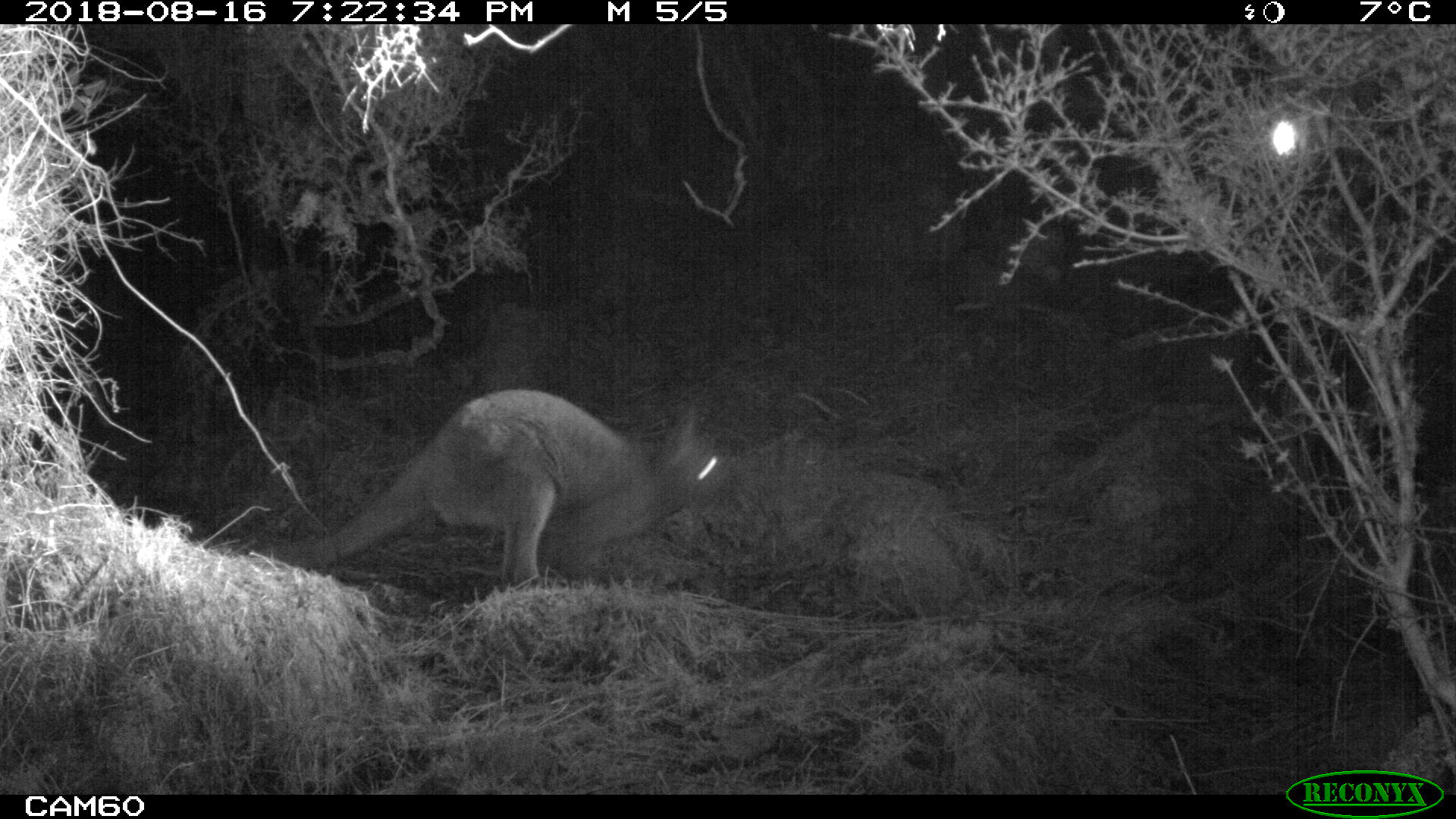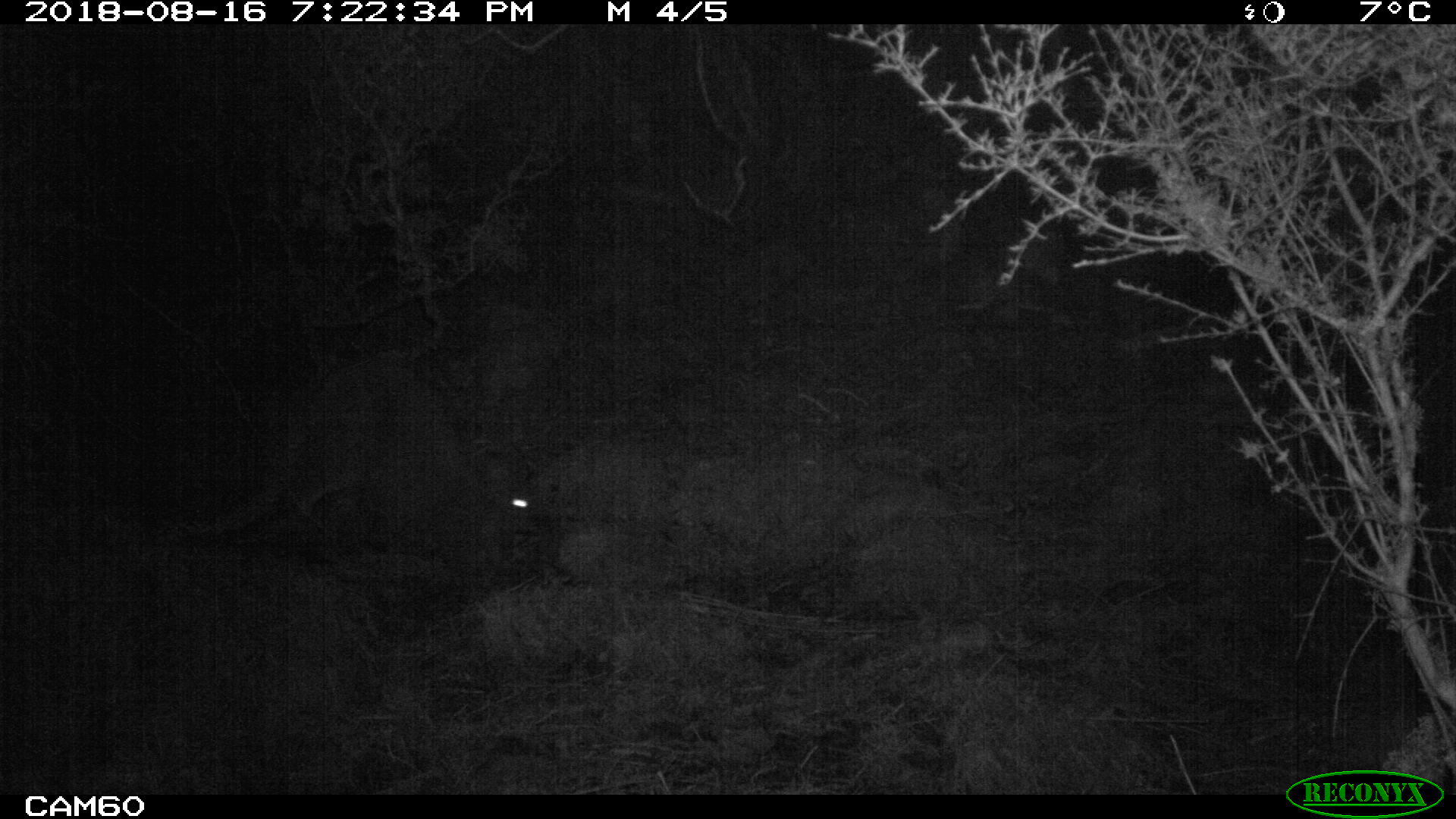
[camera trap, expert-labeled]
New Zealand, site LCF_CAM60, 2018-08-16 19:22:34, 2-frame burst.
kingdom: Animalia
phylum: Chordata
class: Mammalia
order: Diprotodontia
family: Macropodidae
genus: Notamacropus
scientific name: Notamacropus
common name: wallaby